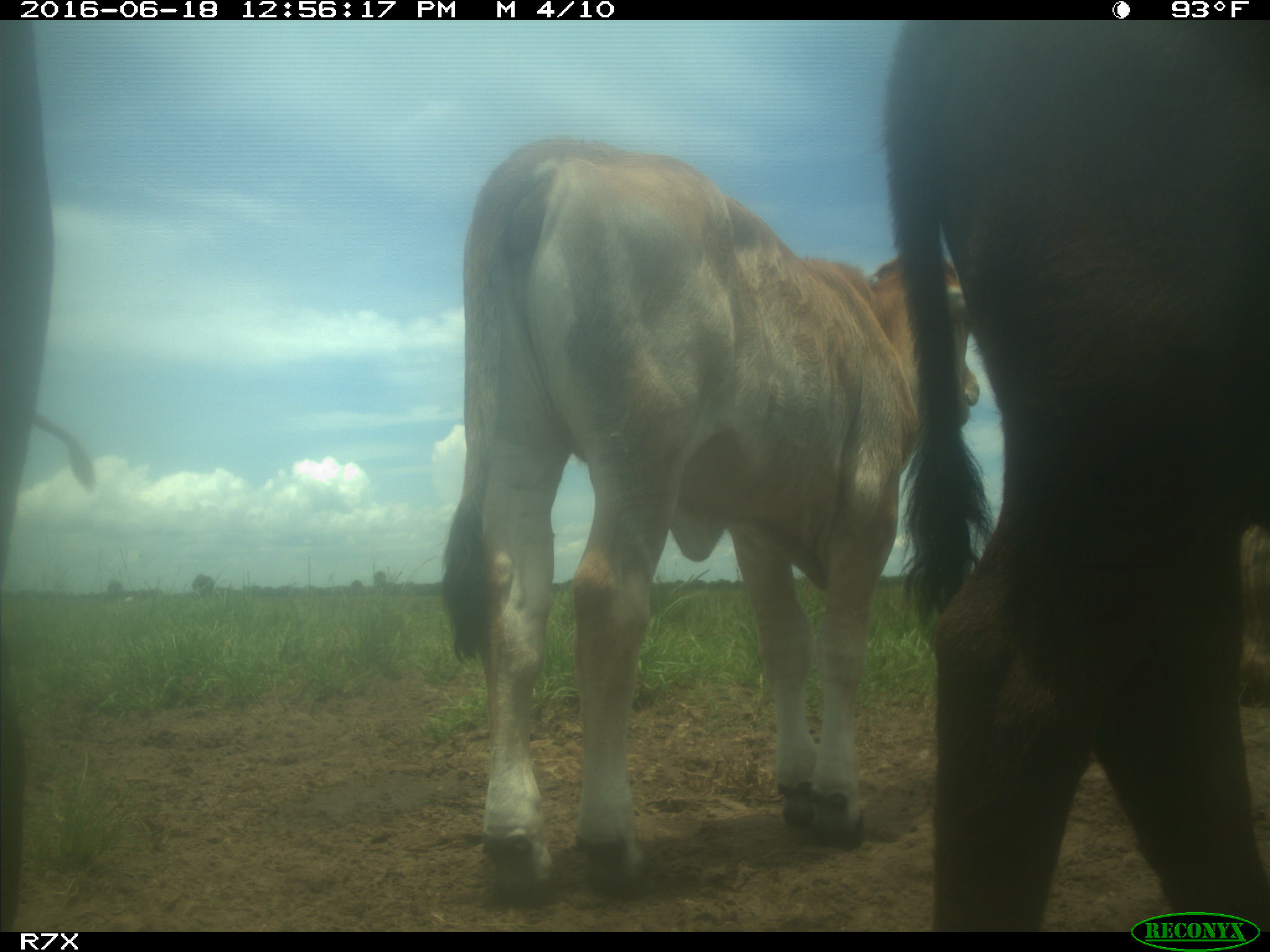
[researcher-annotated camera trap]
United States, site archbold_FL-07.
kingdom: Animalia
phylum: Chordata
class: Mammalia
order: Artiodactyla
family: Bovidae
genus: Bos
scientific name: Bos taurus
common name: domestic cow